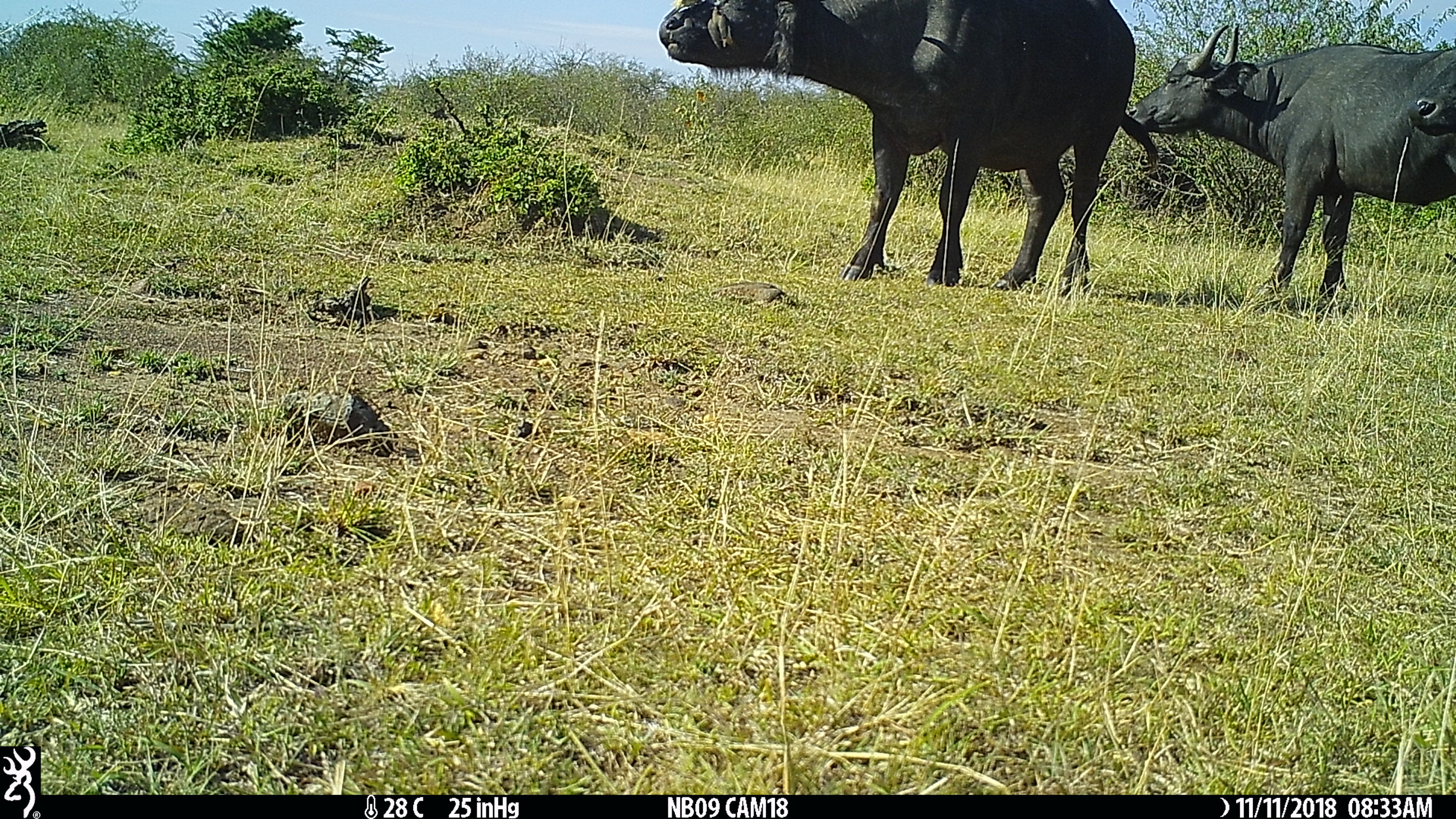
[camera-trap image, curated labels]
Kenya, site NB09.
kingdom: Animalia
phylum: Chordata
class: Mammalia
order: Artiodactyla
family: Bovidae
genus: Syncerus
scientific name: Syncerus caffer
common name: buffalo